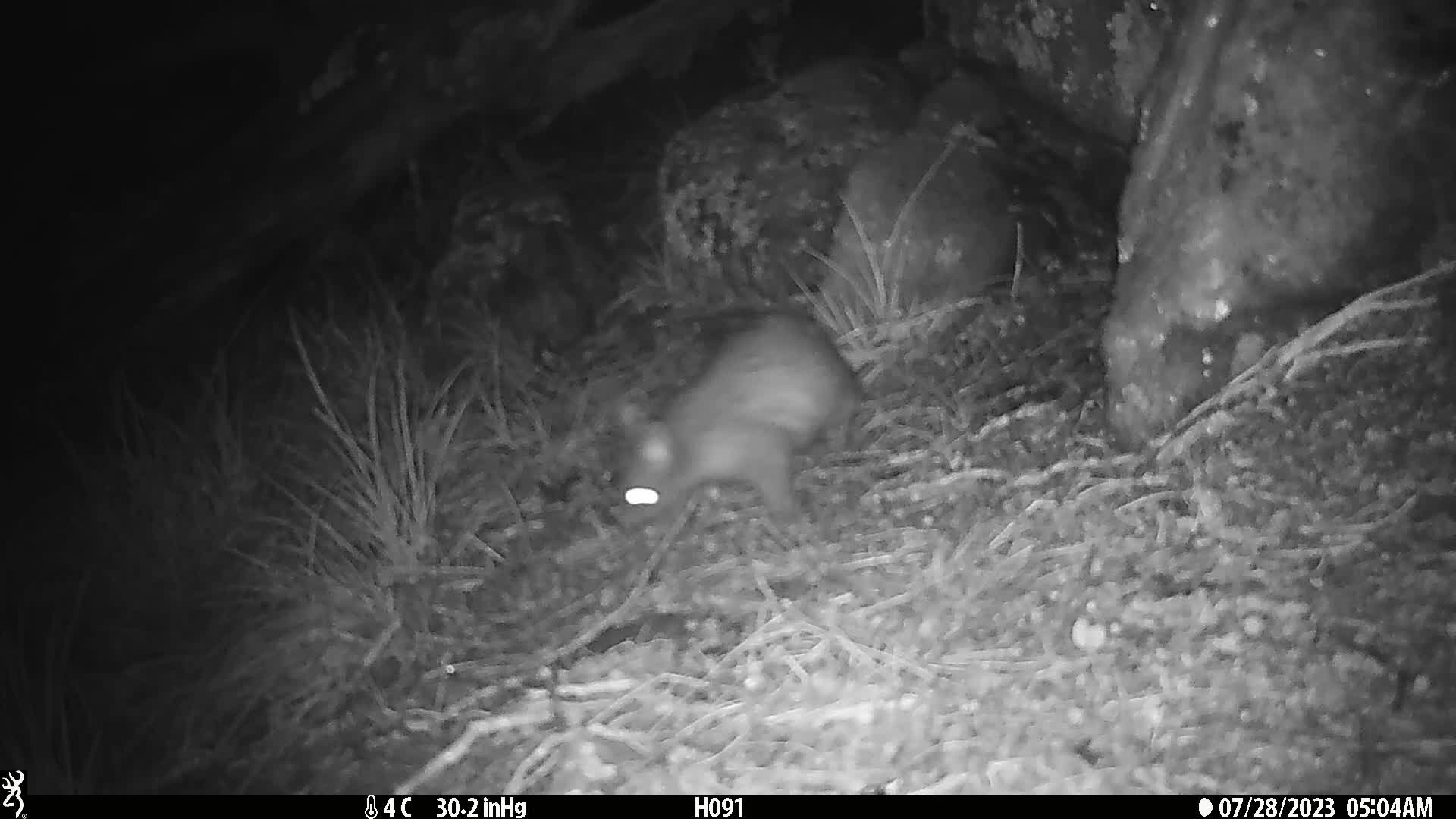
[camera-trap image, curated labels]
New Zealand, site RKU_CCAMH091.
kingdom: Animalia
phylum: Chordata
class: Mammalia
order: Diprotodontia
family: Phalangeridae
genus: Trichosurus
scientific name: Trichosurus vulpecula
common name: common brushtail possum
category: possum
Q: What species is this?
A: Possum (common brushtail possum) (Trichosurus vulpecula).